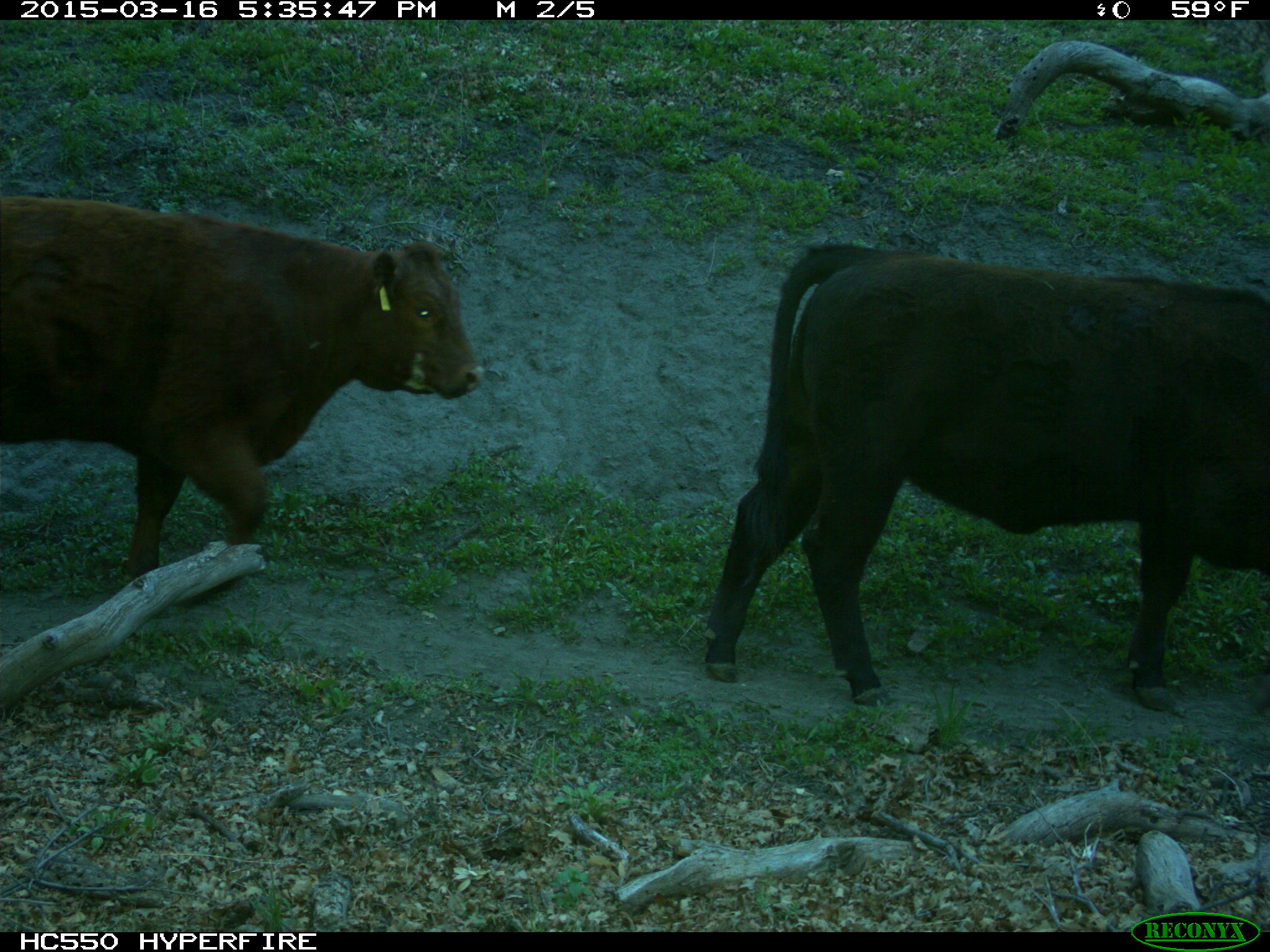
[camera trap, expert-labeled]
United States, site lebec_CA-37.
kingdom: Animalia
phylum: Chordata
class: Mammalia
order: Artiodactyla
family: Bovidae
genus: Bos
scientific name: Bos taurus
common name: domestic cow